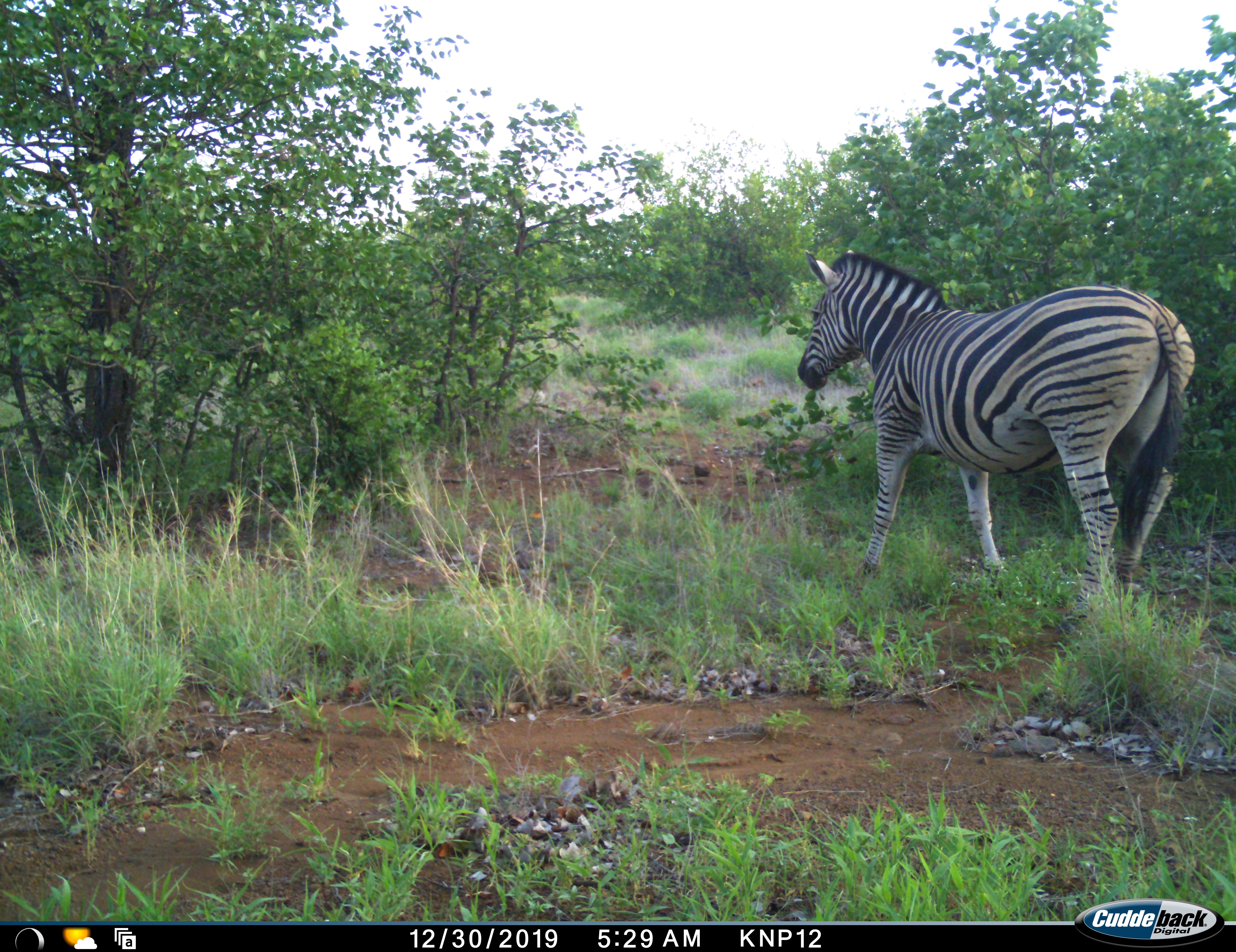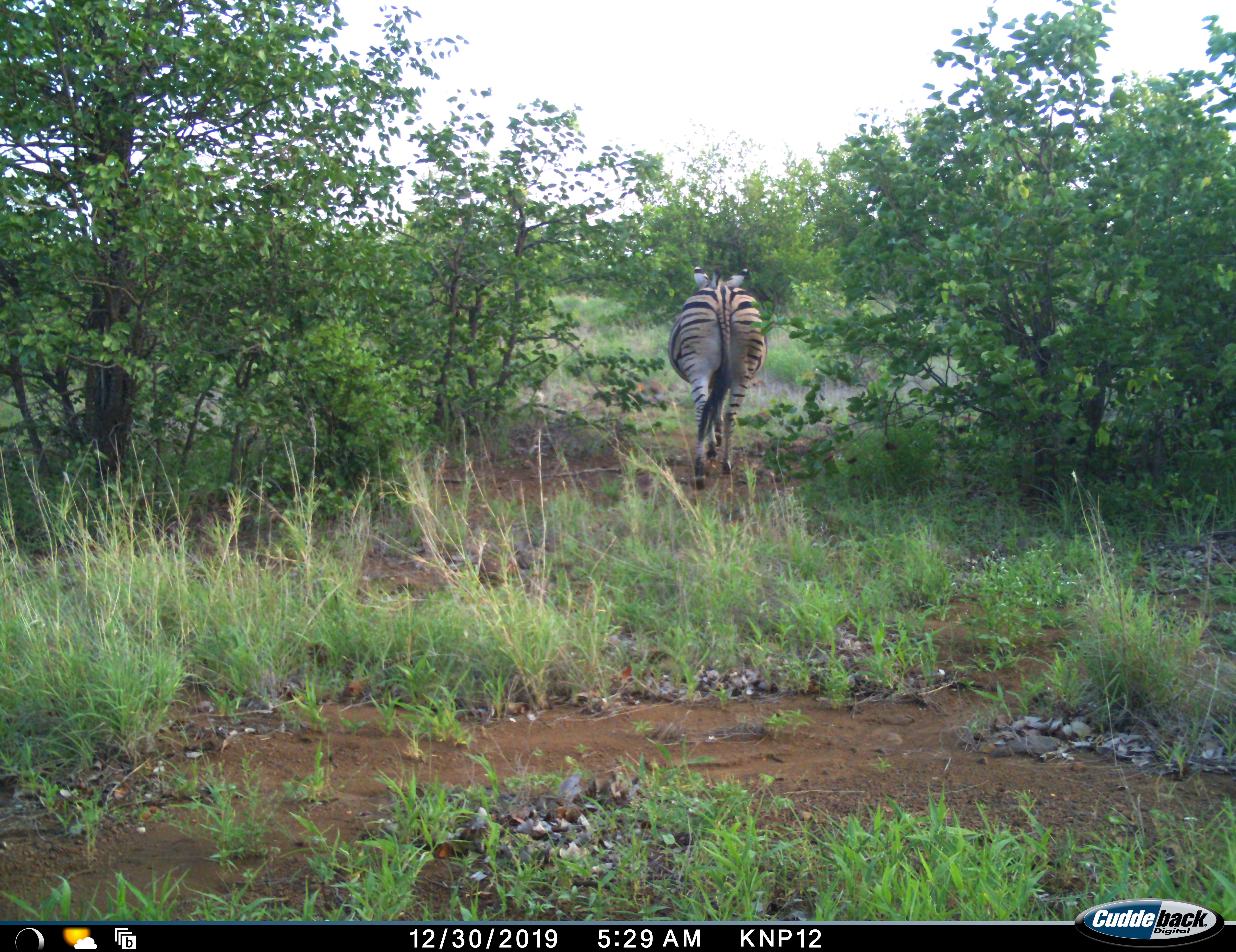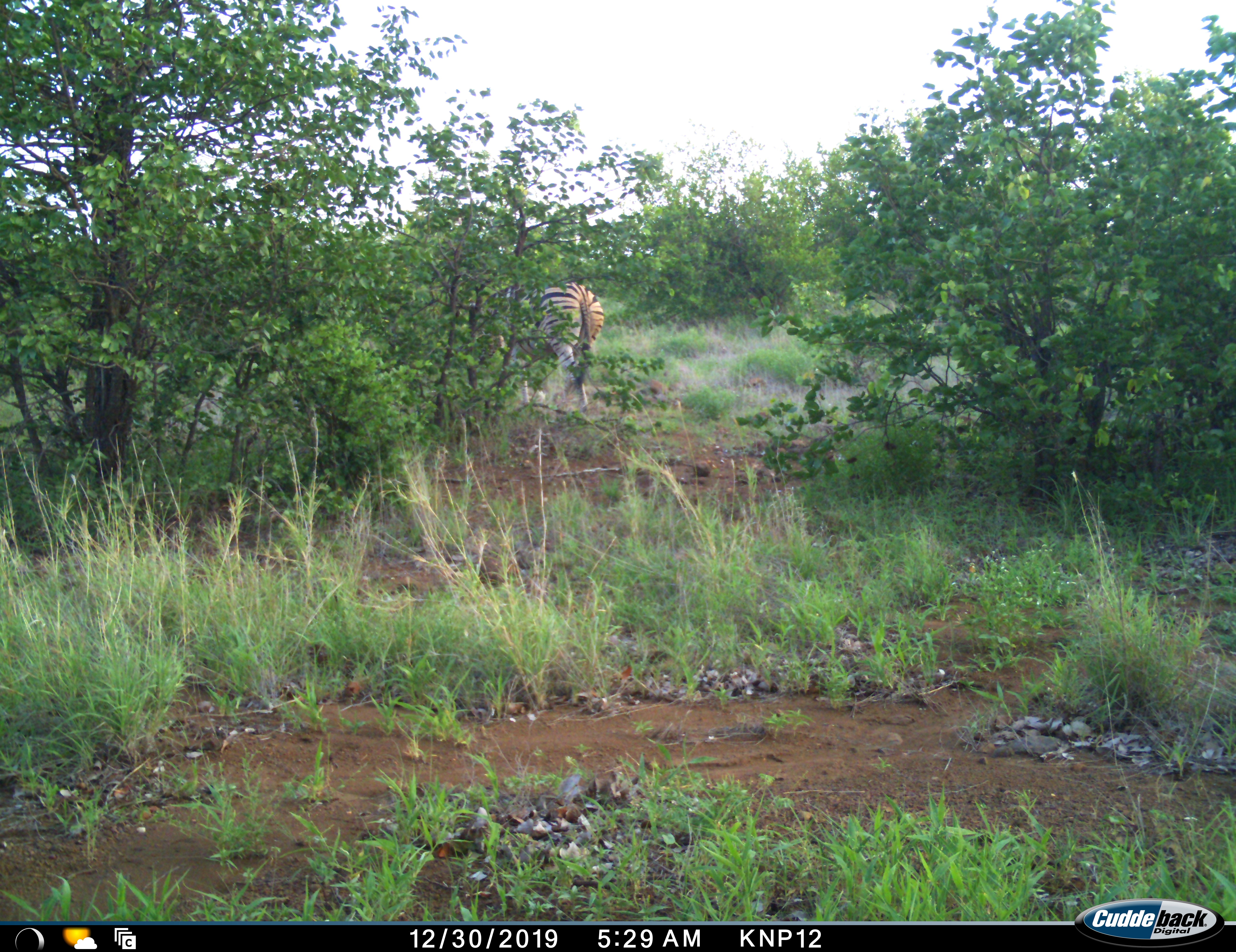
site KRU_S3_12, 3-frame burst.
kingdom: Animalia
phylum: Chordata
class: Mammalia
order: Perissodactyla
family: Equidae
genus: Equus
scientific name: Equus quagga burchellii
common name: burchell's zebra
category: zebraburchells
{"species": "zebraburchells (burchell's zebra) (Equus quagga burchellii)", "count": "1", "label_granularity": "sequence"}